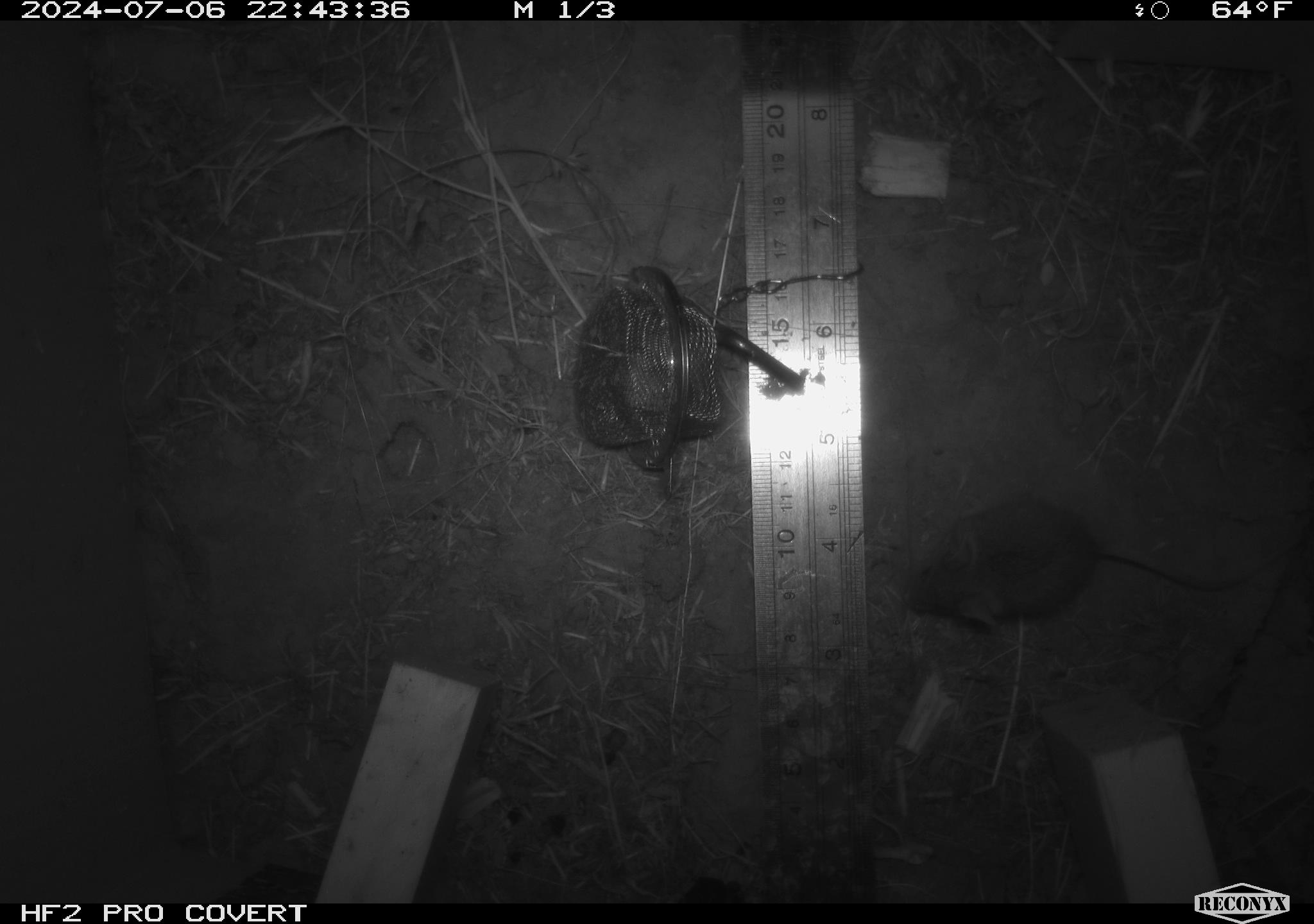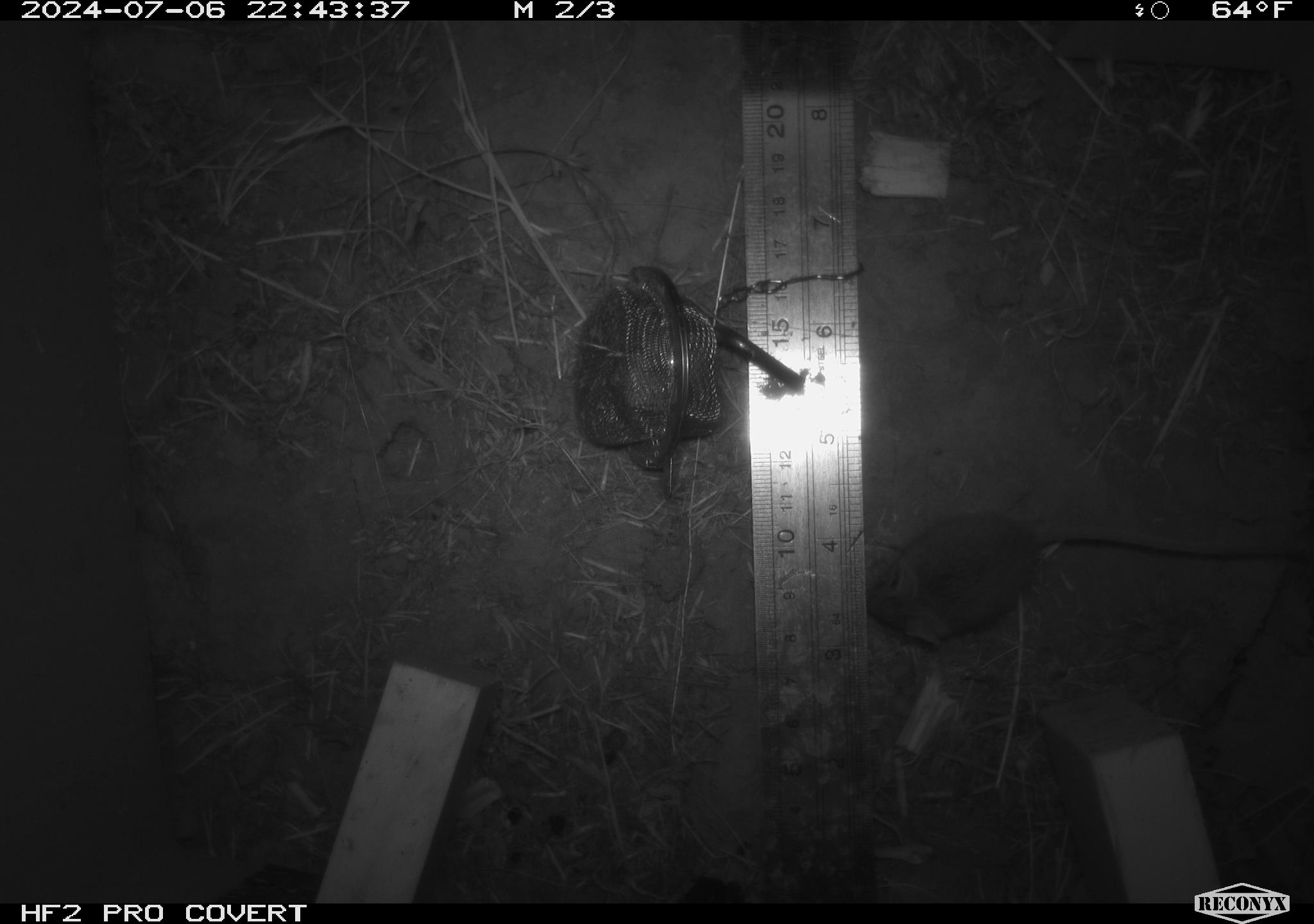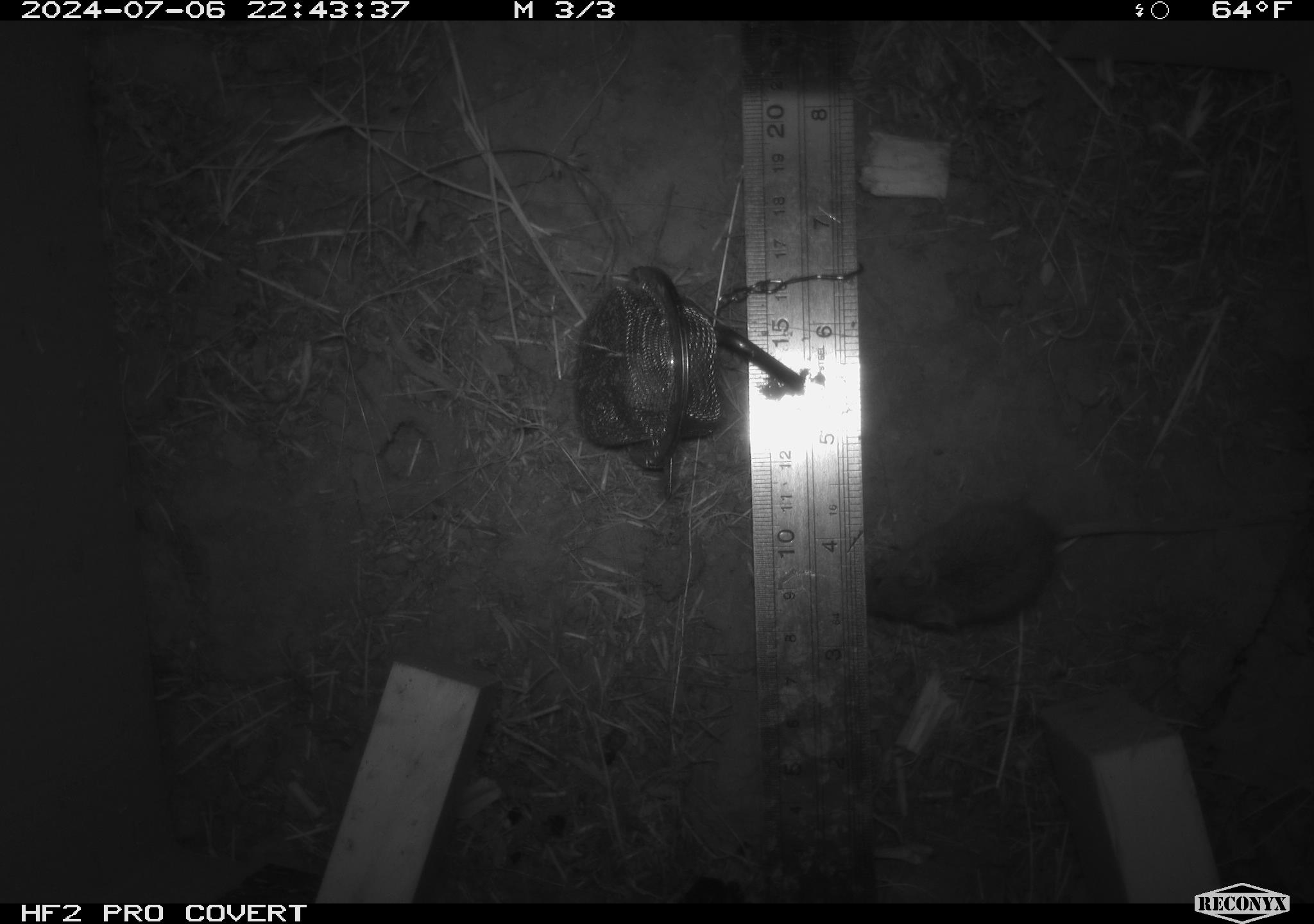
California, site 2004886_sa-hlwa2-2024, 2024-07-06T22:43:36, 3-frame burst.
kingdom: Animalia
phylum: Chordata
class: Mammalia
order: Rodentia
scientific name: Rodentia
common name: mouse species